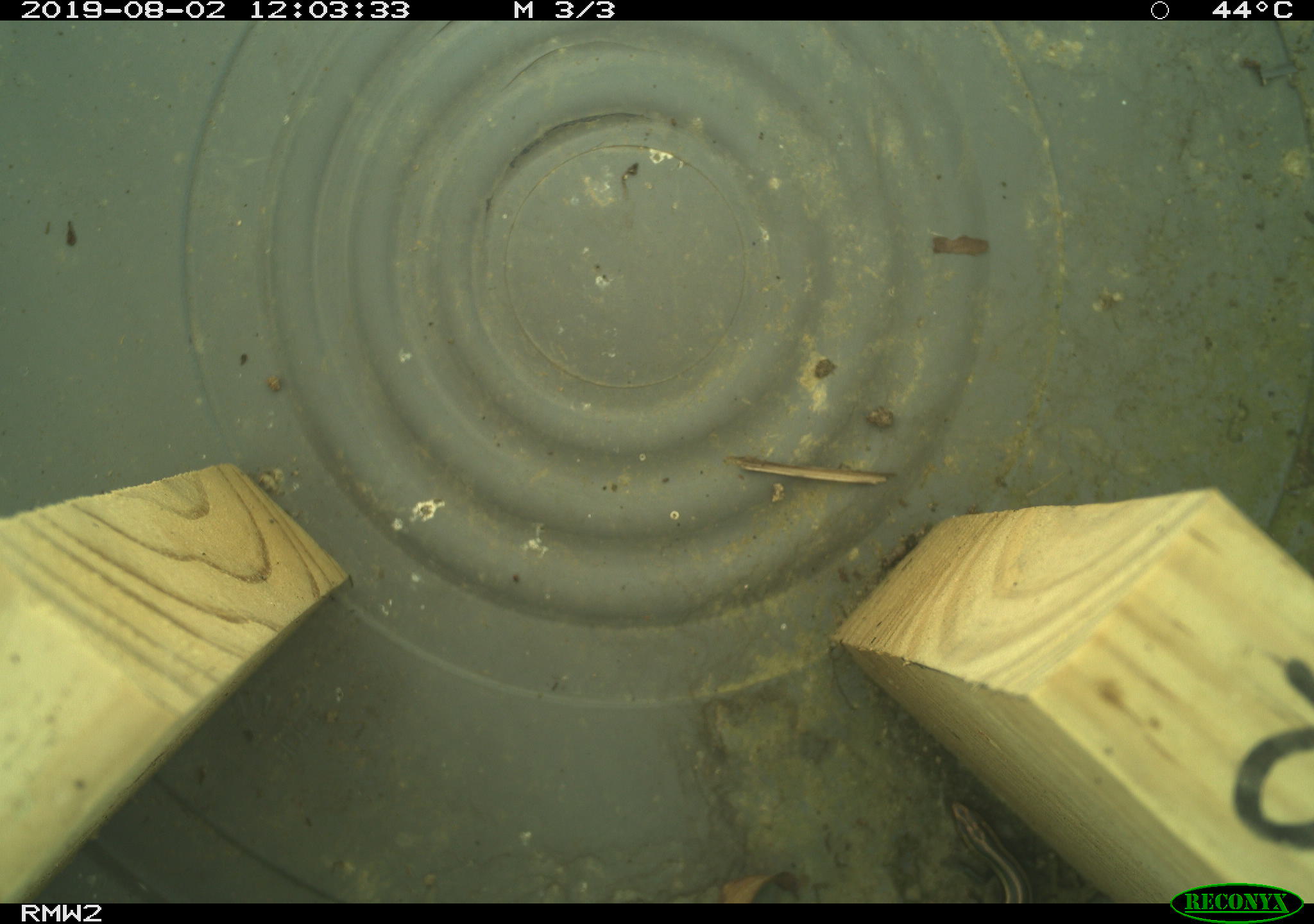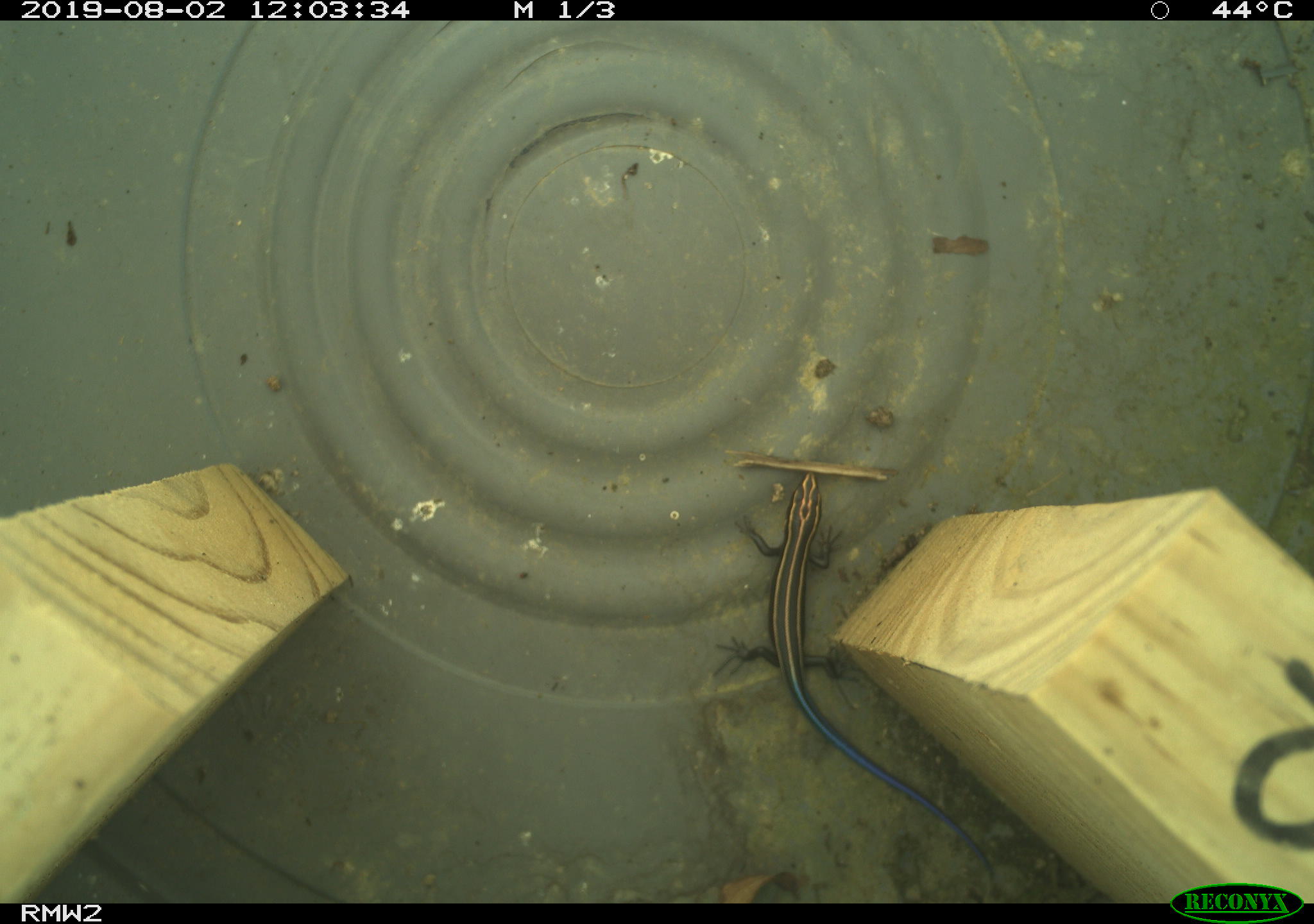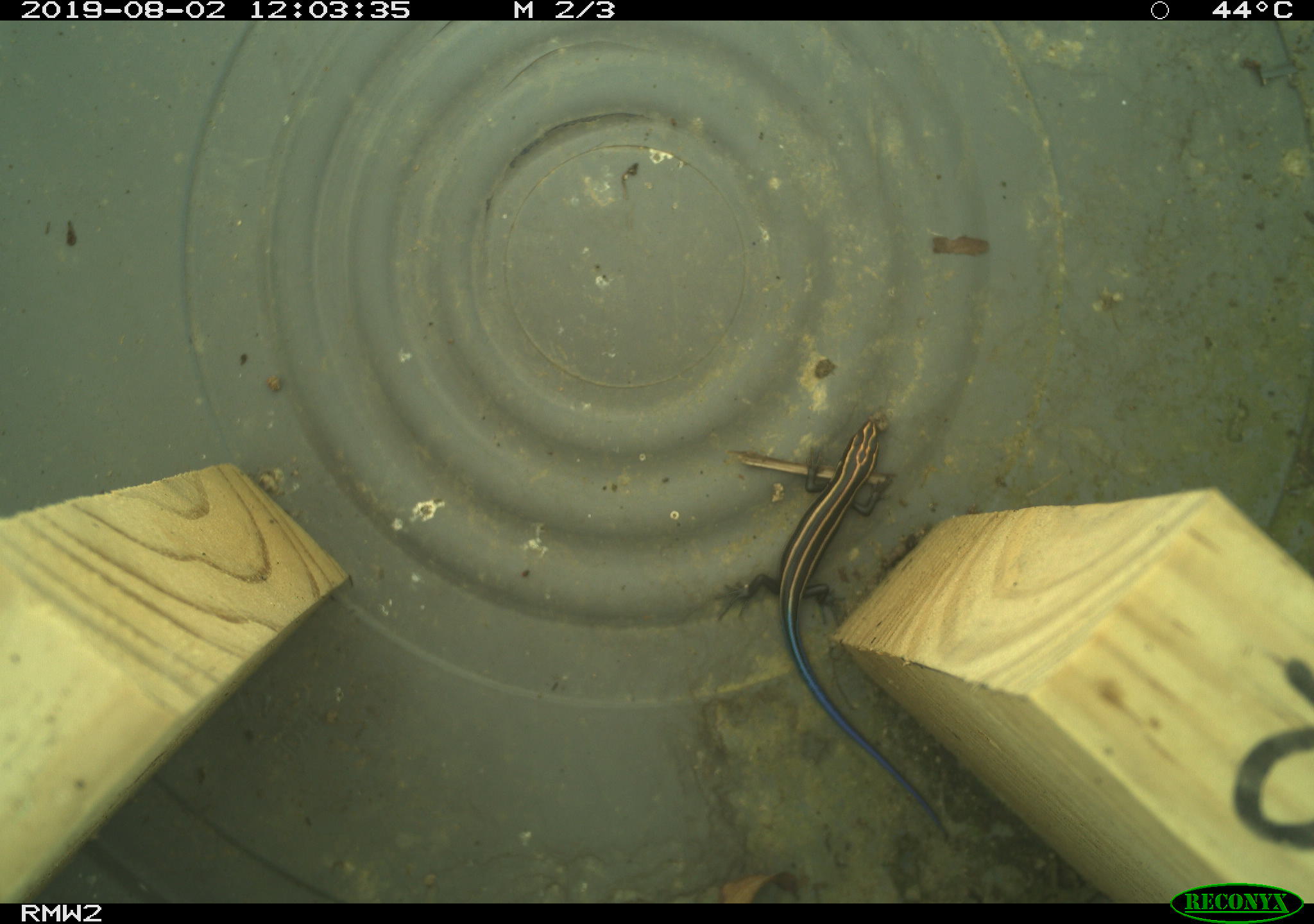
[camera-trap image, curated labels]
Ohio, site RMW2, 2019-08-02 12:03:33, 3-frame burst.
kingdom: Animalia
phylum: Chordata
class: Reptilia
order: Squamata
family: Scincidae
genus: Plestiodon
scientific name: Plestiodon fasciatus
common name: common five-lined skink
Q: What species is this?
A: Common five-lined skink (Plestiodon fasciatus).